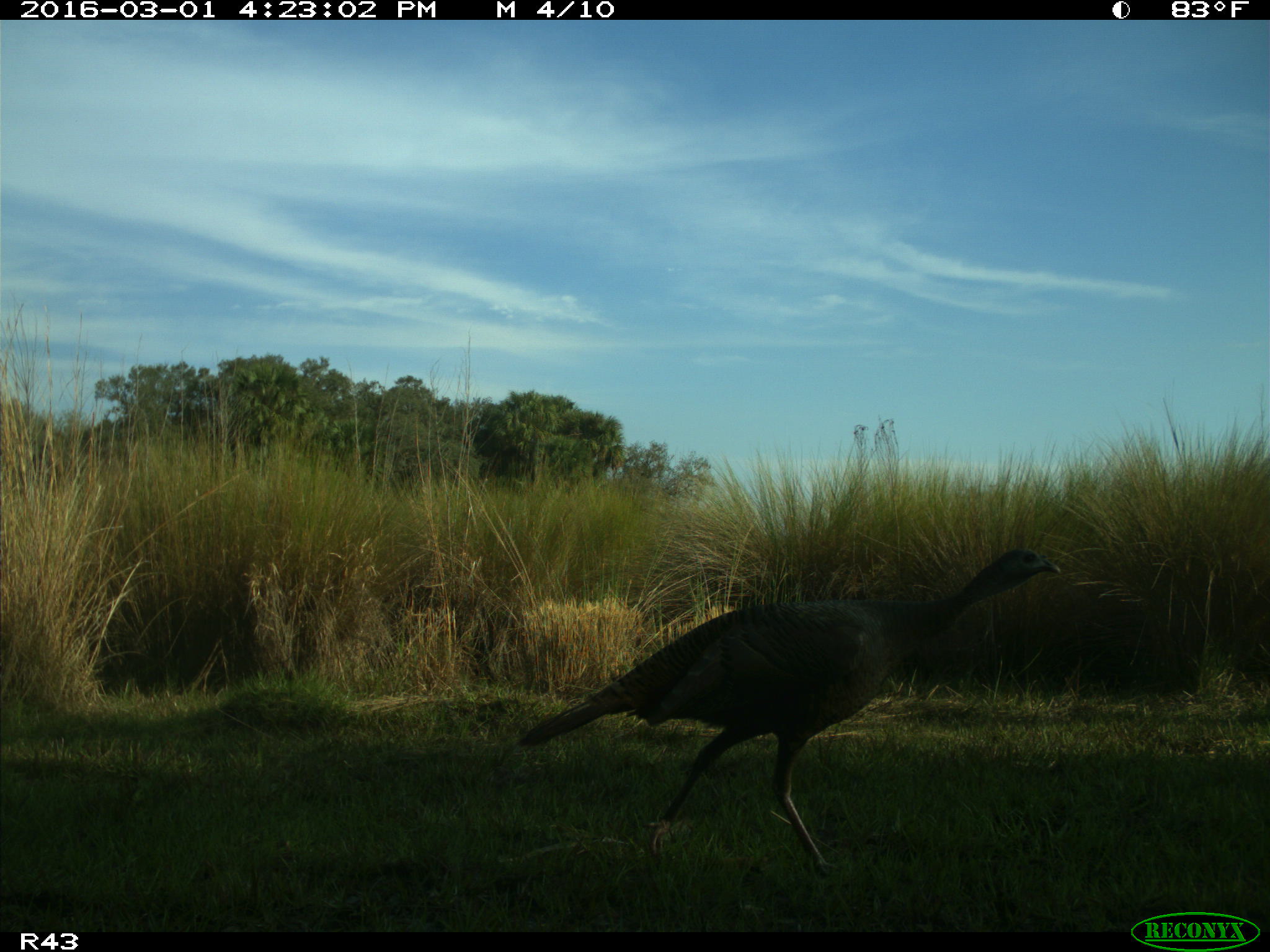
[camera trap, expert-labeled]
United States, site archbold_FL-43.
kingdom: Animalia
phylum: Chordata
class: Aves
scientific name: Aves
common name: birds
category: unidentified bird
Unidentified bird (birds) (Aves).